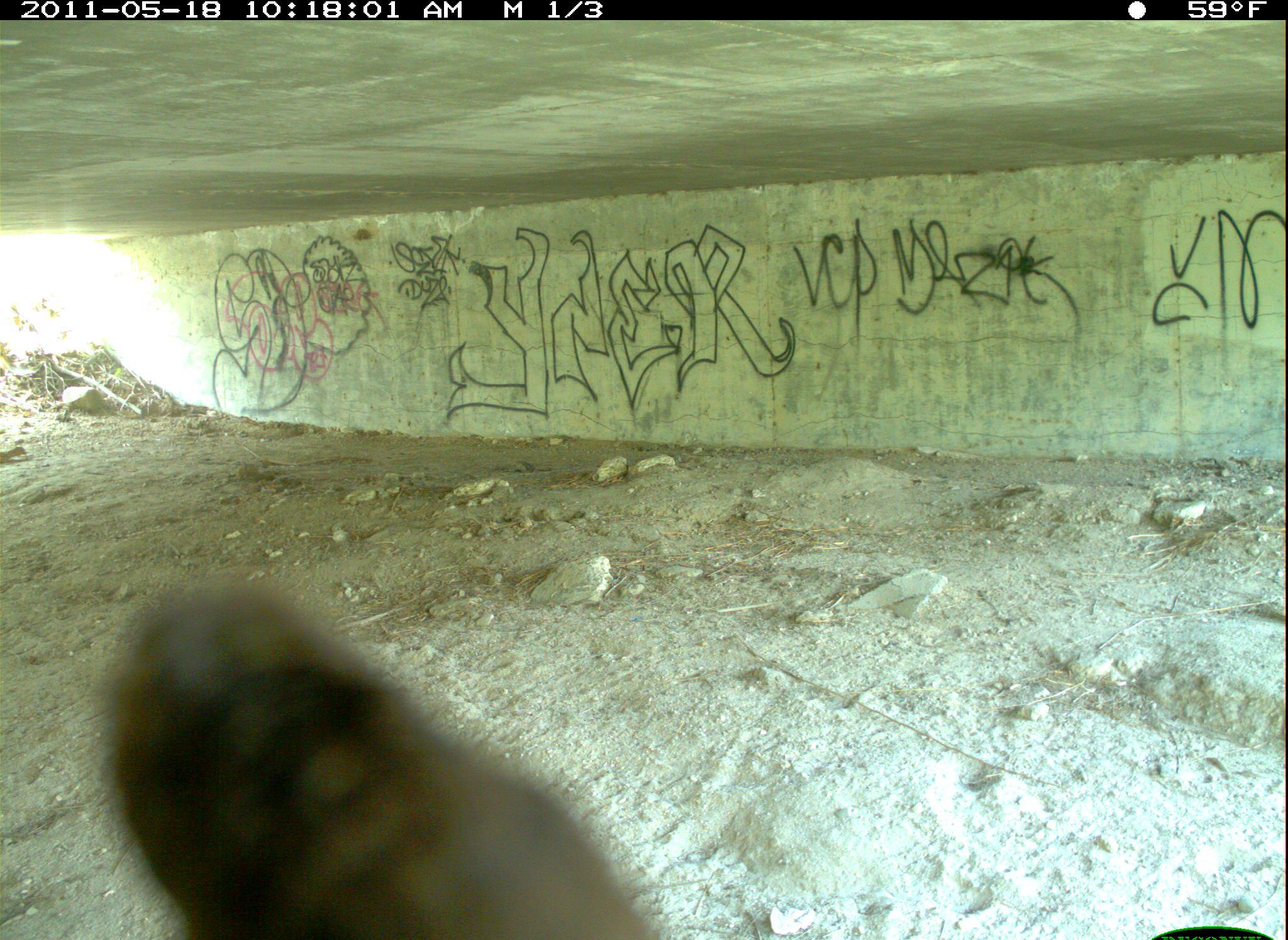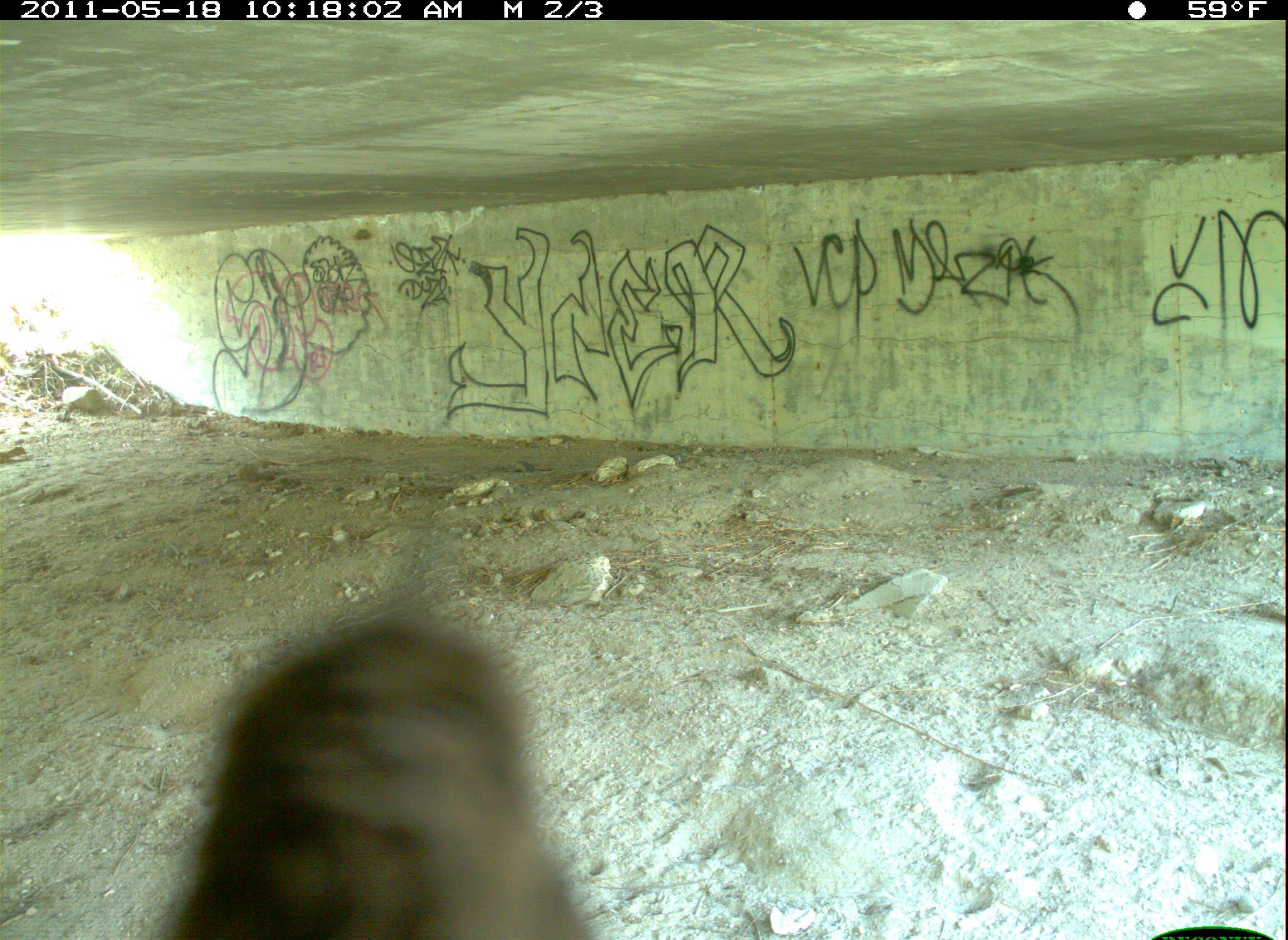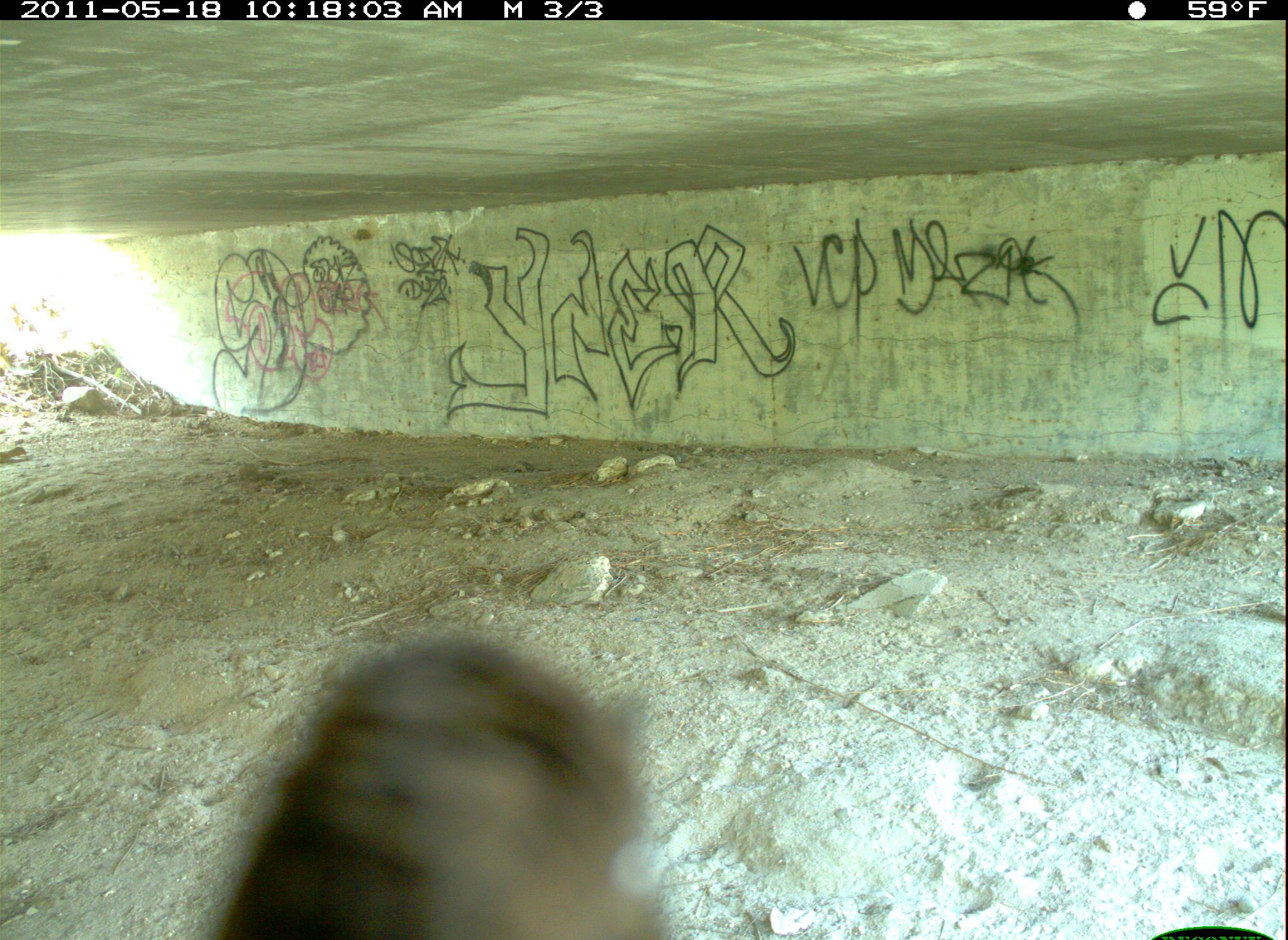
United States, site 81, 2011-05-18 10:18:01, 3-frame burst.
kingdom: Animalia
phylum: Chordata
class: Aves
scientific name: Aves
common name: bird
Bird (Aves).